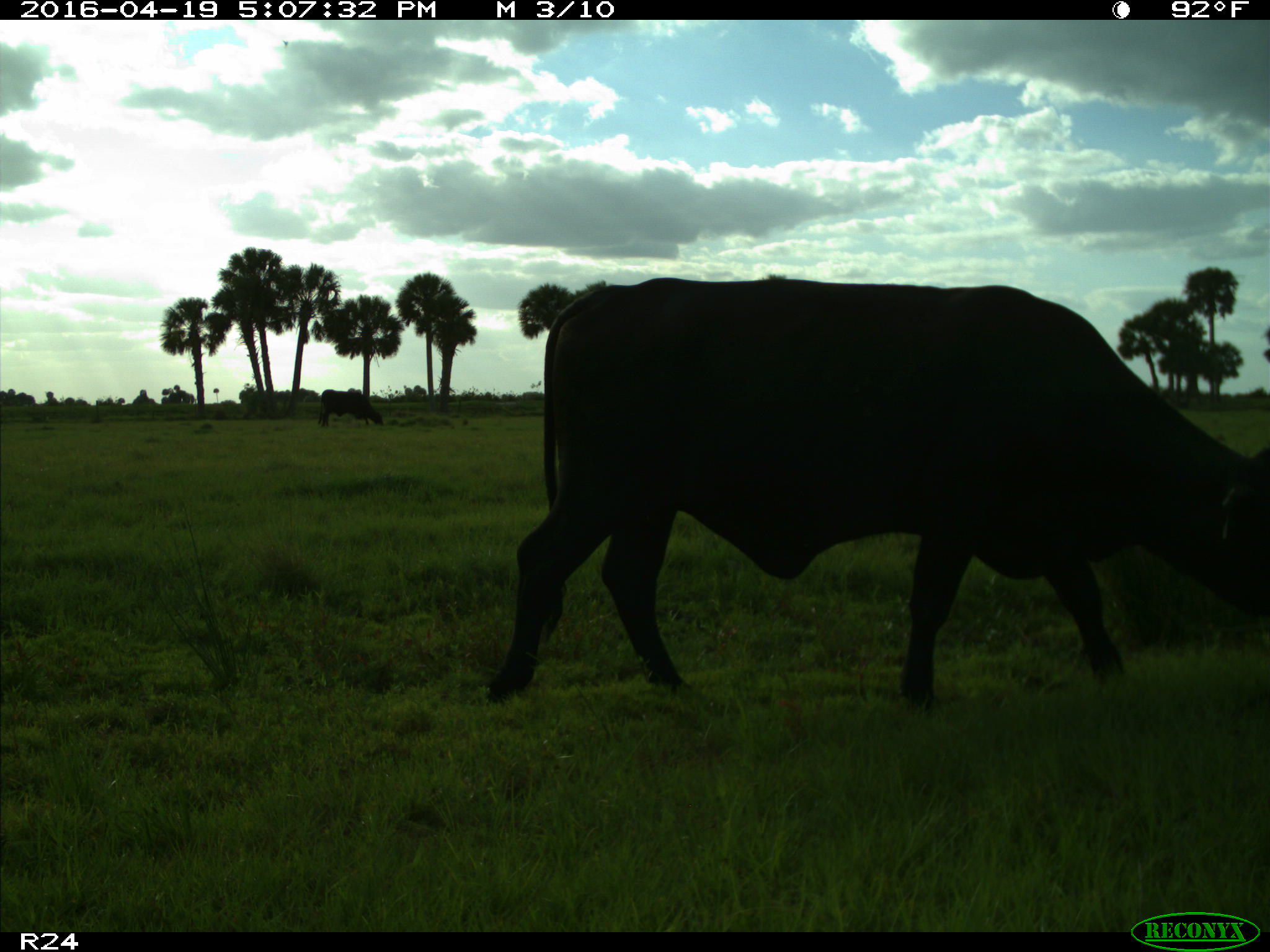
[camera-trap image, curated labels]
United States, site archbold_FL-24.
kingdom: Animalia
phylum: Chordata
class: Mammalia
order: Artiodactyla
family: Bovidae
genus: Bos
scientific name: Bos taurus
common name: domestic cow